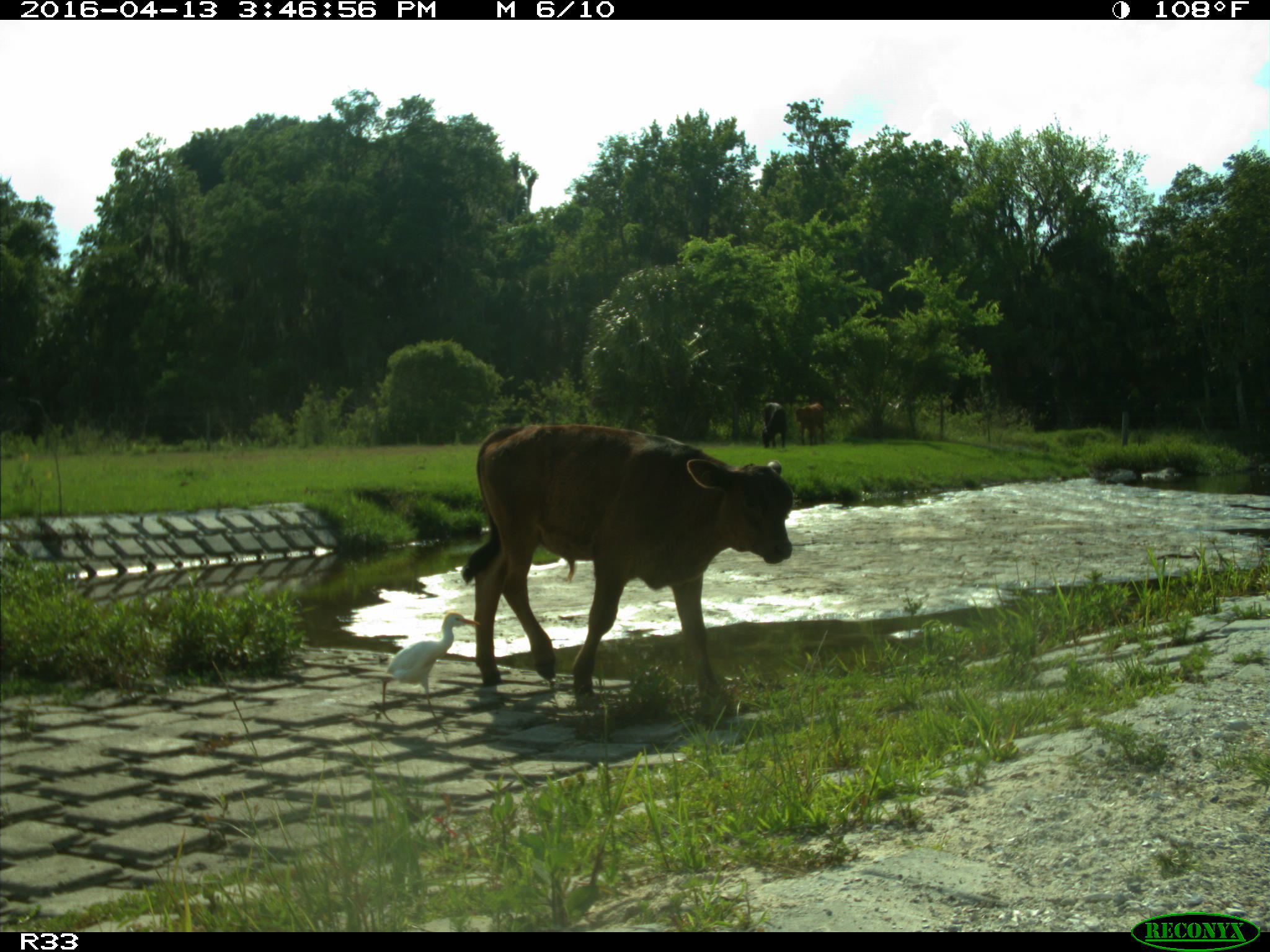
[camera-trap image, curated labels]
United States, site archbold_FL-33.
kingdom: Animalia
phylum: Chordata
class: Mammalia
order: Artiodactyla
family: Bovidae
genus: Bos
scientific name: Bos taurus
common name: domestic cow